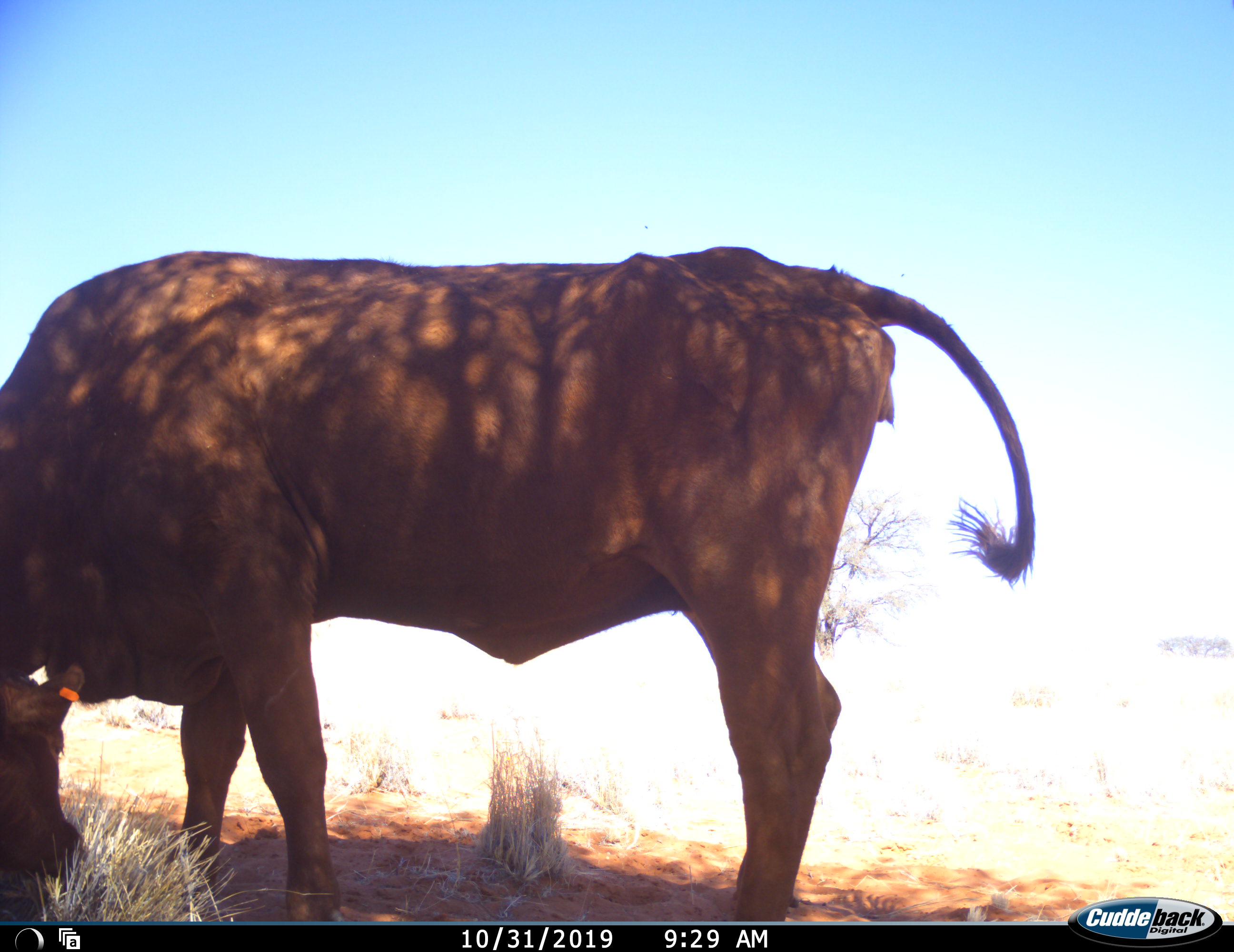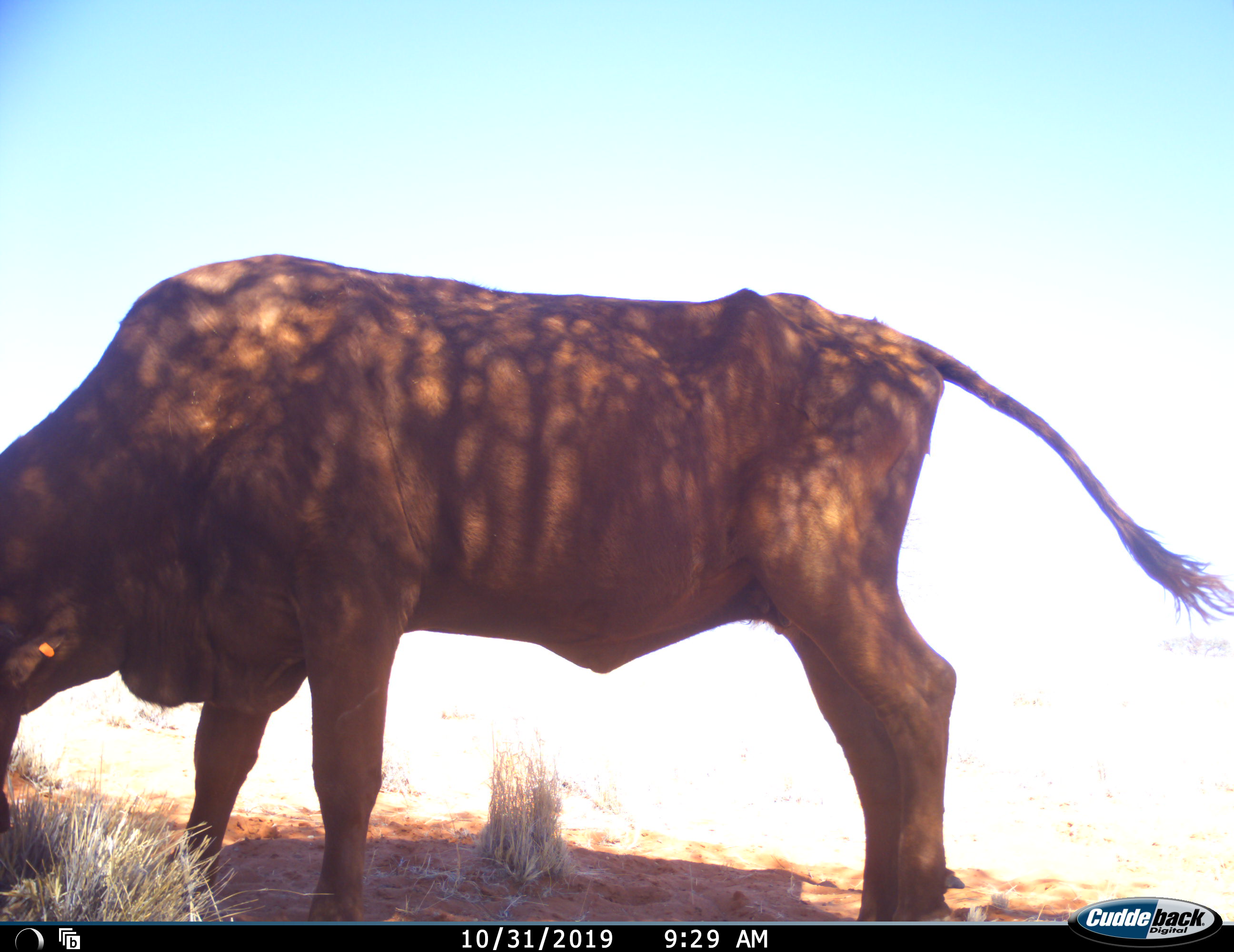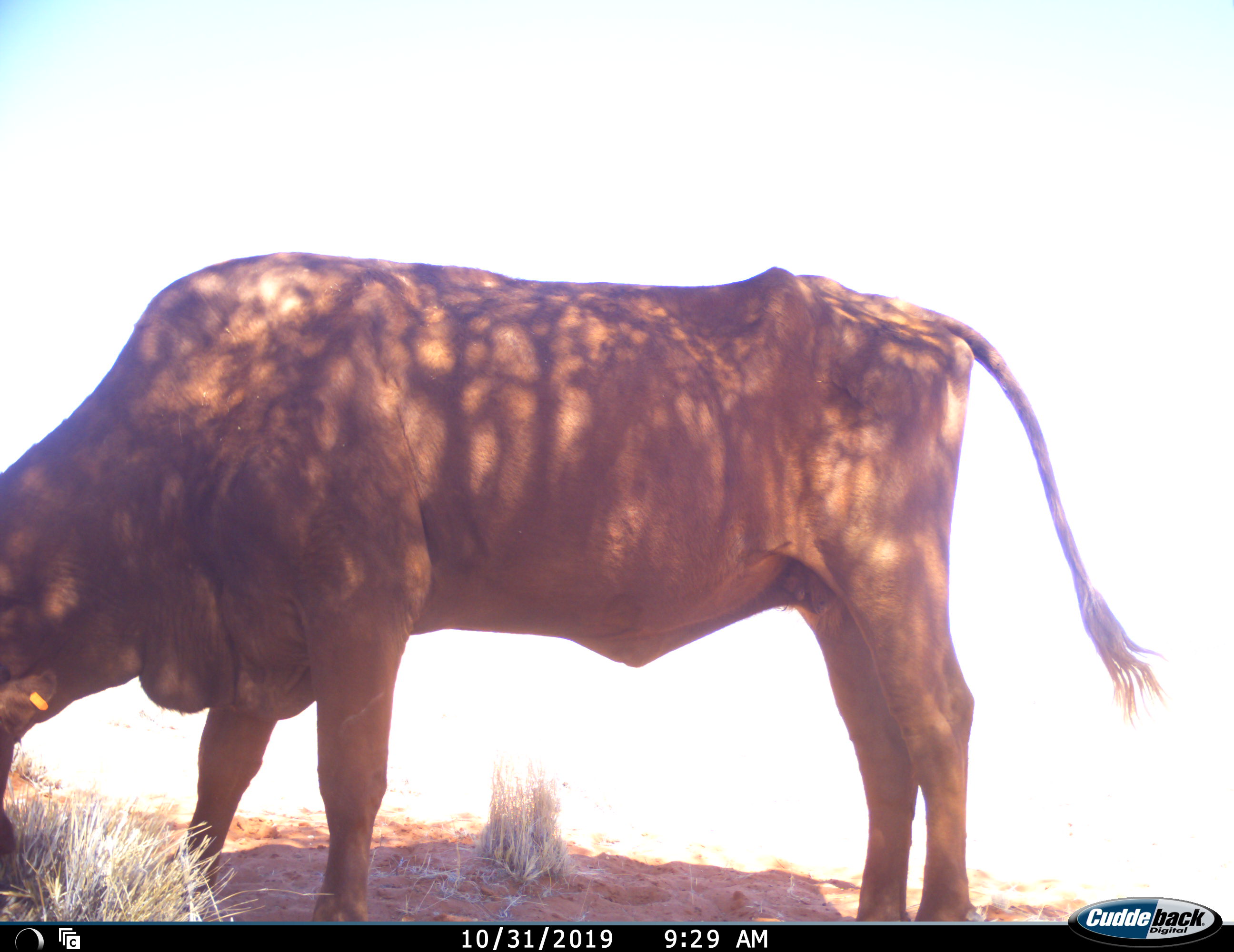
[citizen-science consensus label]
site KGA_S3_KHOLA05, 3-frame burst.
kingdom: Animalia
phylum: Chordata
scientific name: Vertebrata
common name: domestic animal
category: domesticanimal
Domesticanimal (domestic animal) (Vertebrata), count 1. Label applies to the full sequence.